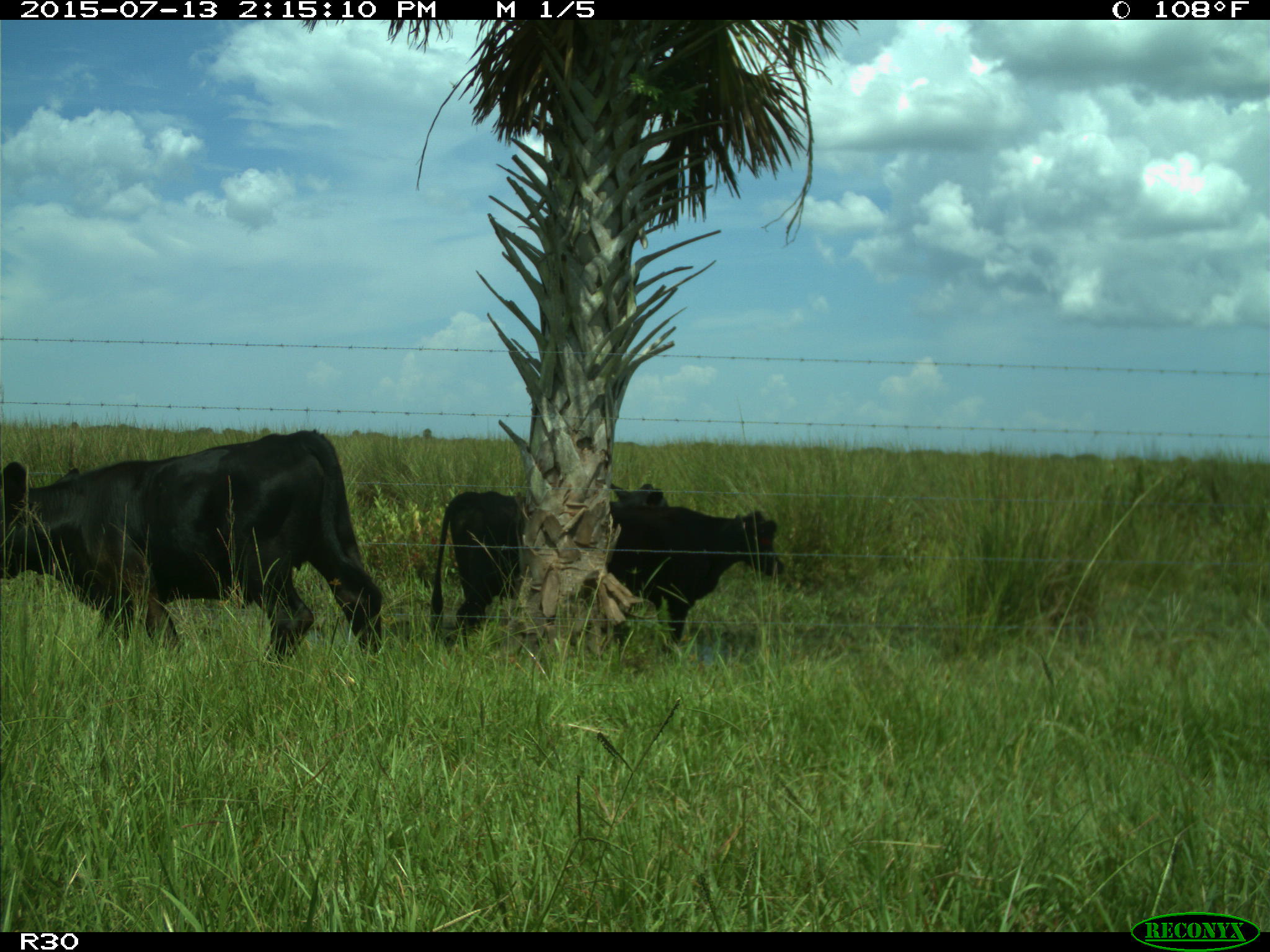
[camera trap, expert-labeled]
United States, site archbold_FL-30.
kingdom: Animalia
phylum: Chordata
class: Mammalia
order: Artiodactyla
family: Bovidae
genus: Bos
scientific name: Bos taurus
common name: domestic cow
Bos taurus (domestic cow).